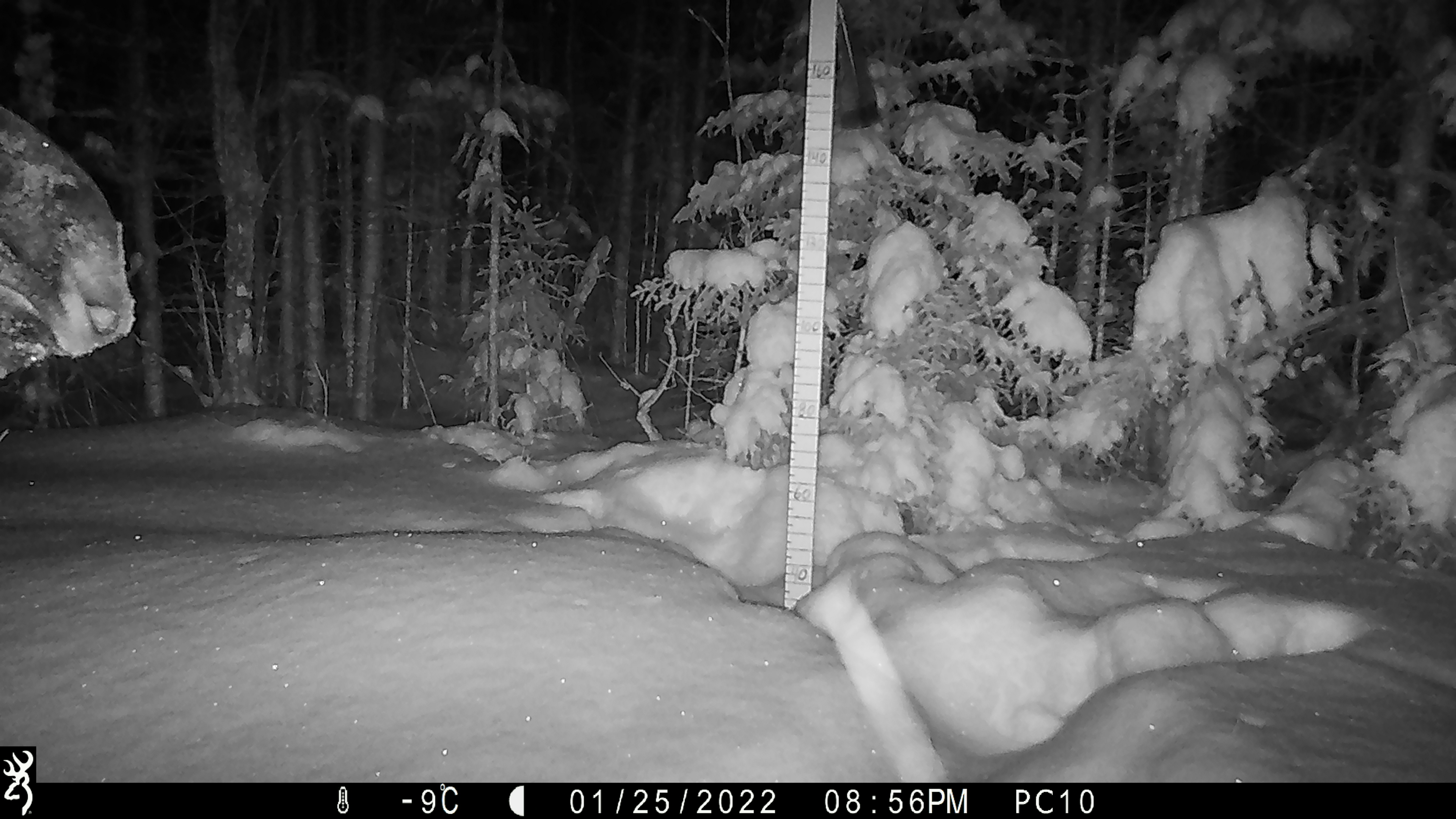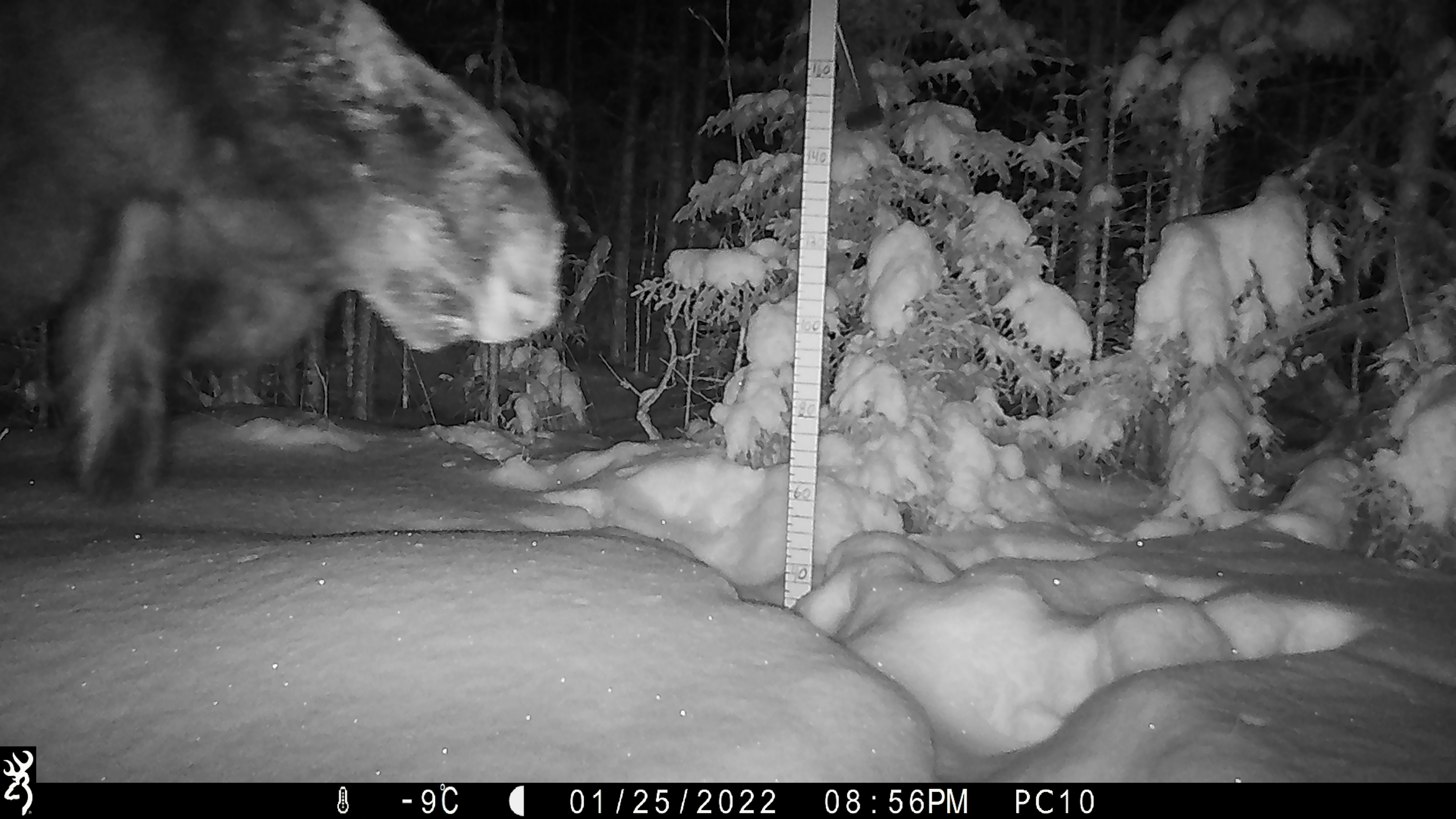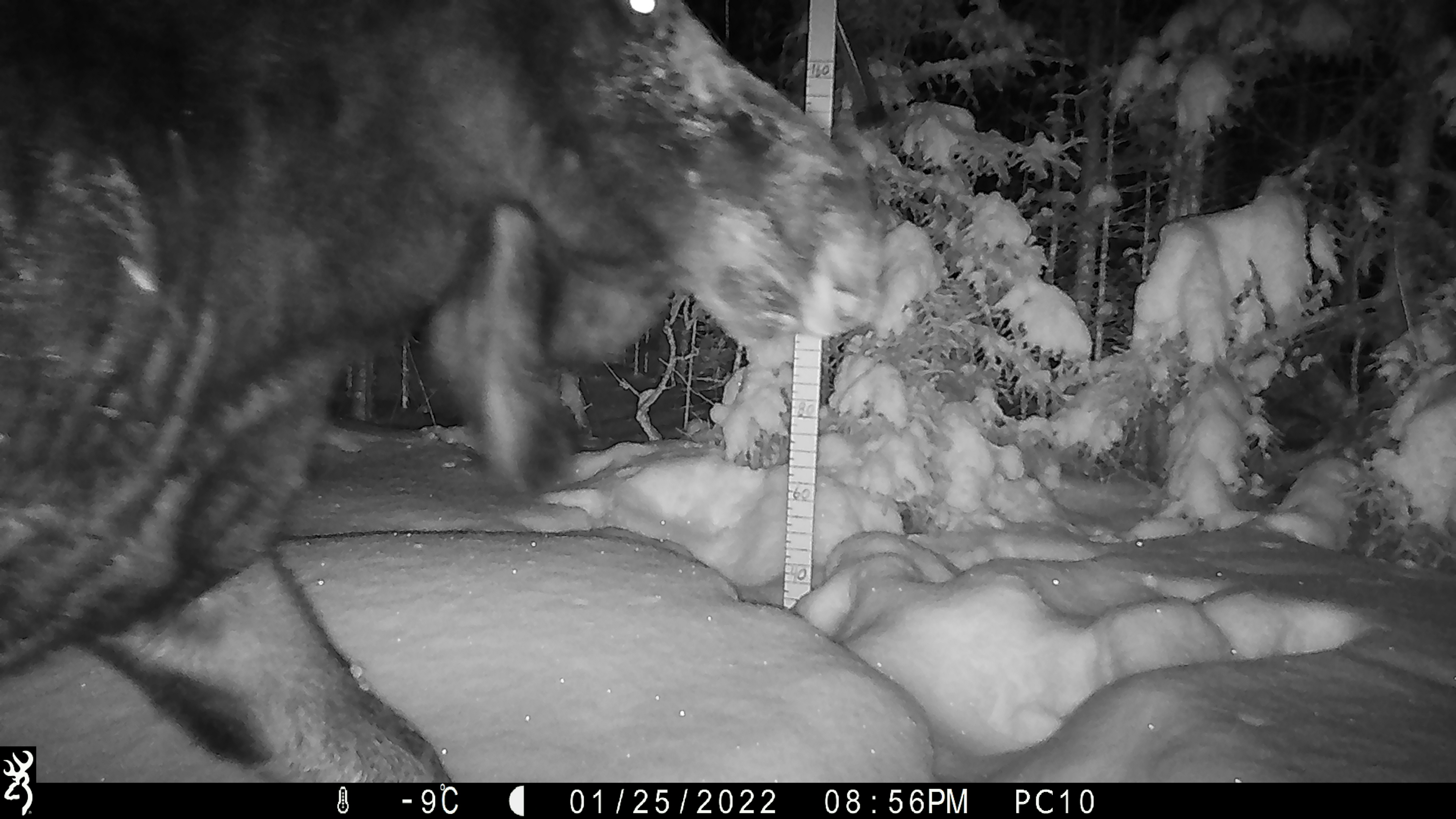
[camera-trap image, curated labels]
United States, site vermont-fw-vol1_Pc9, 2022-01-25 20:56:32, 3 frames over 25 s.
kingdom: Animalia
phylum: Chordata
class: Mammalia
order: Artiodactyla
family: Cervidae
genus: Alces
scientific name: Alces alces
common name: moose